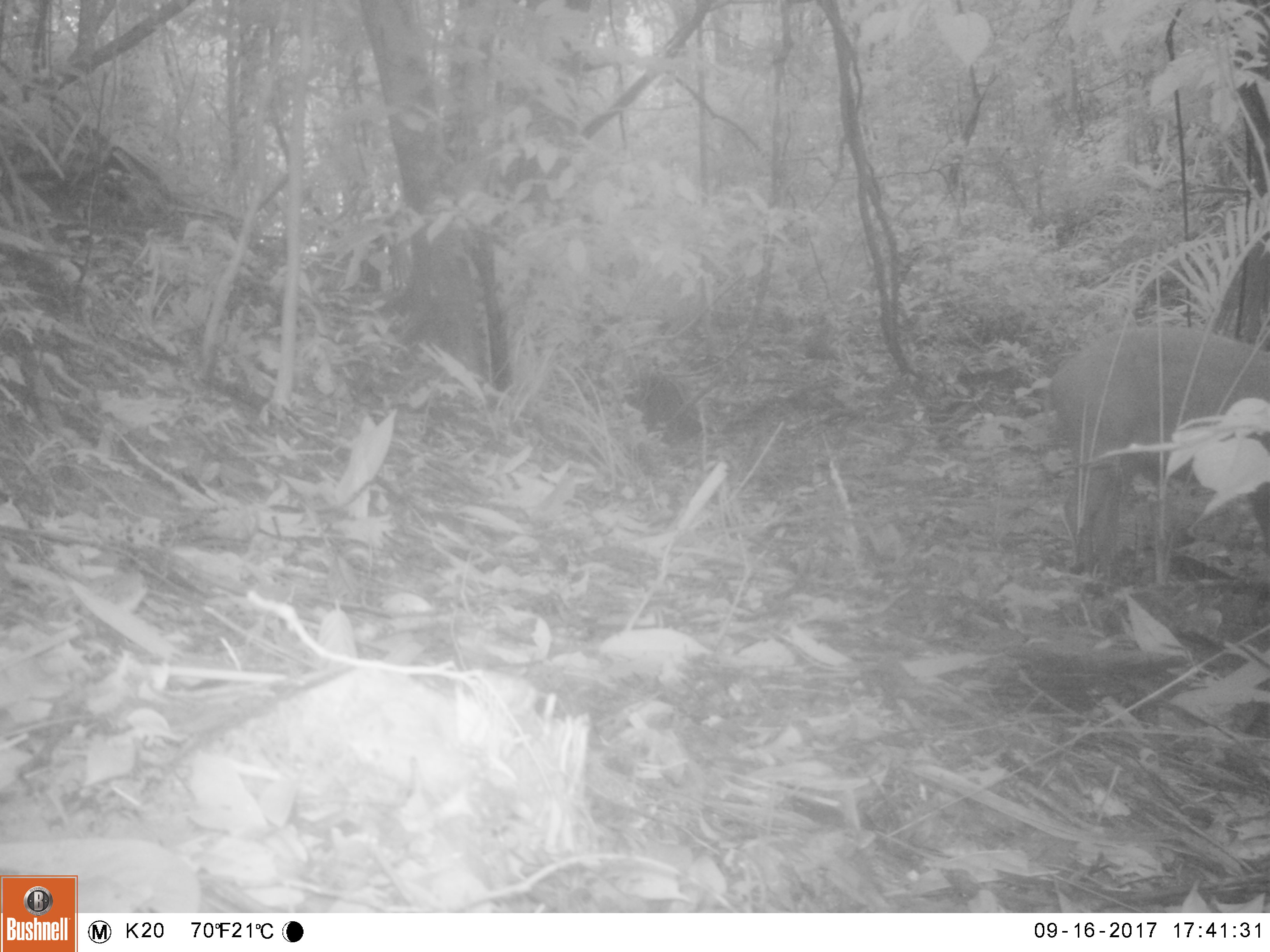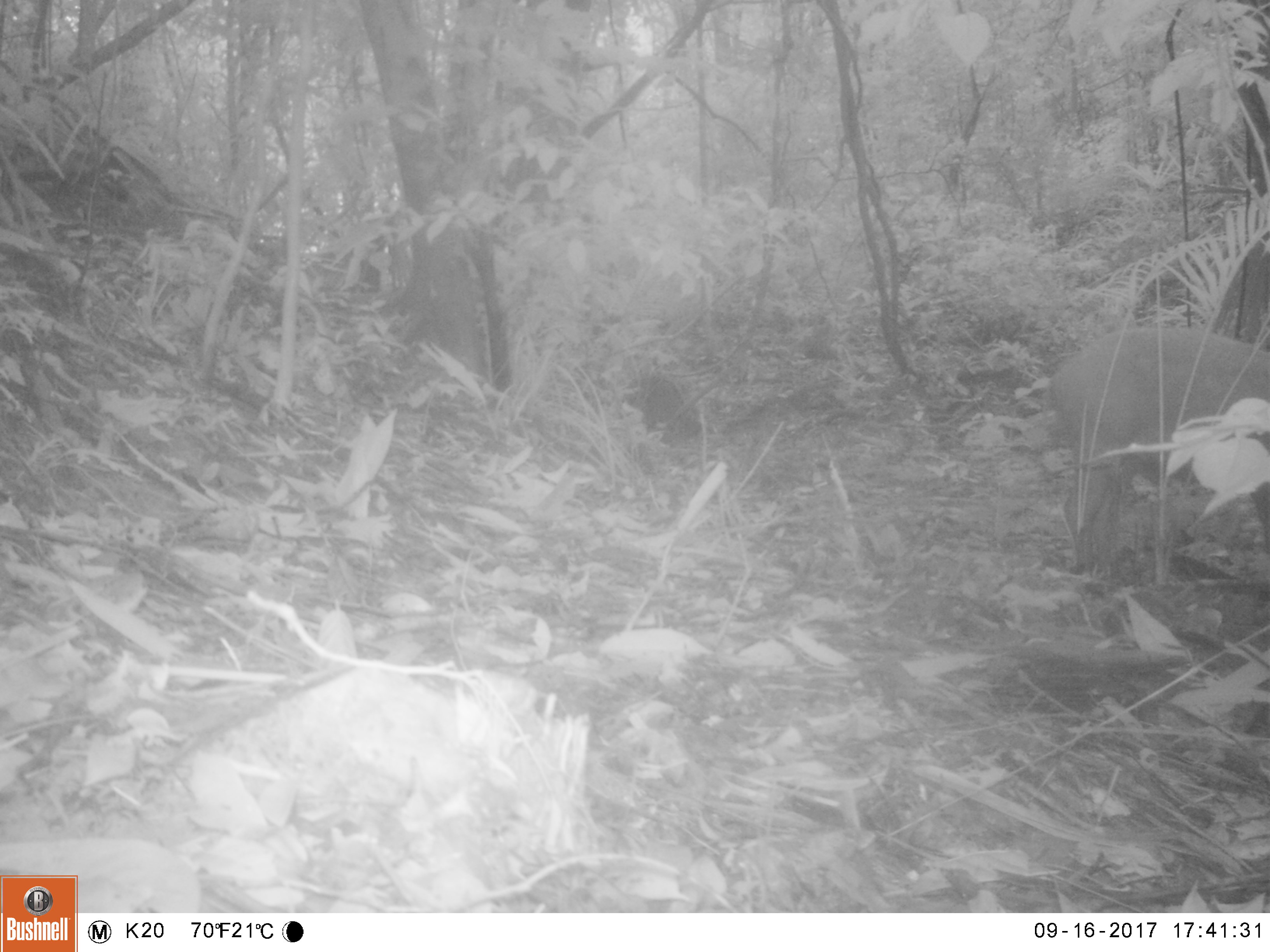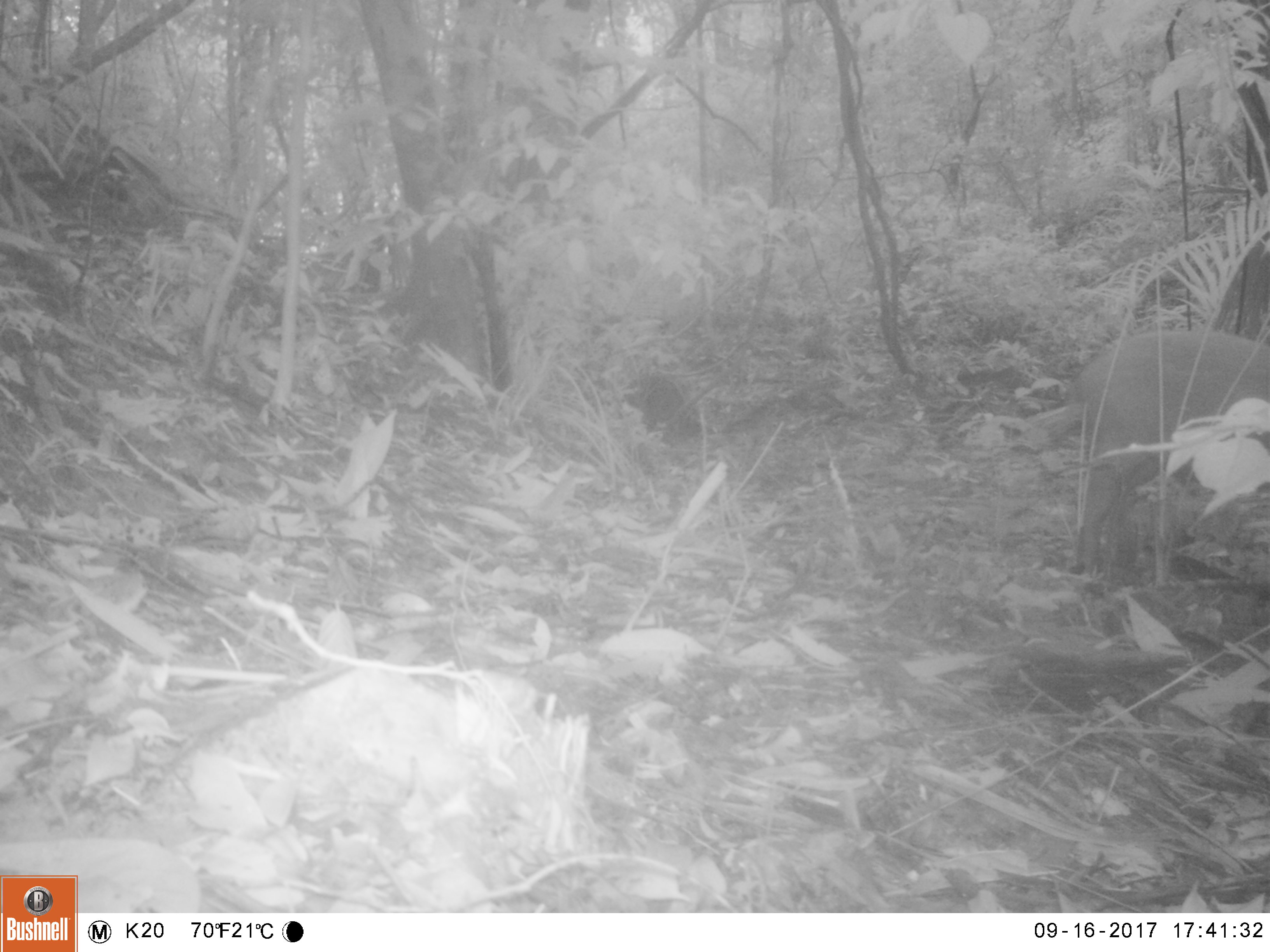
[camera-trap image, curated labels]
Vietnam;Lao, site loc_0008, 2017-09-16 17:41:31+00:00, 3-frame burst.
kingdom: Animalia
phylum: Chordata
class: Mammalia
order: Artiodactyla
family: Suidae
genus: Sus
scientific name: Sus scrofa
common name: eurasian wild pig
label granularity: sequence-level